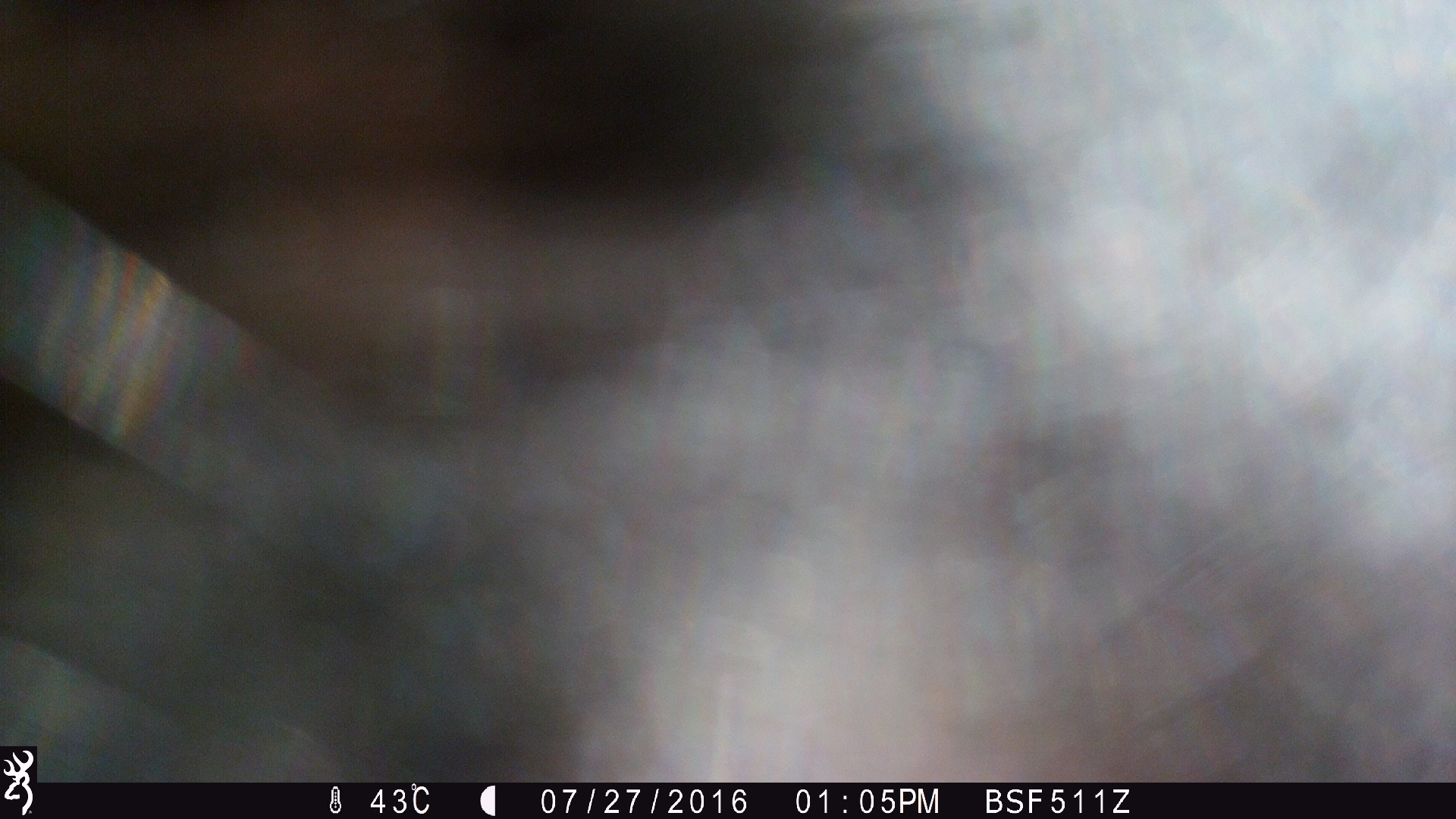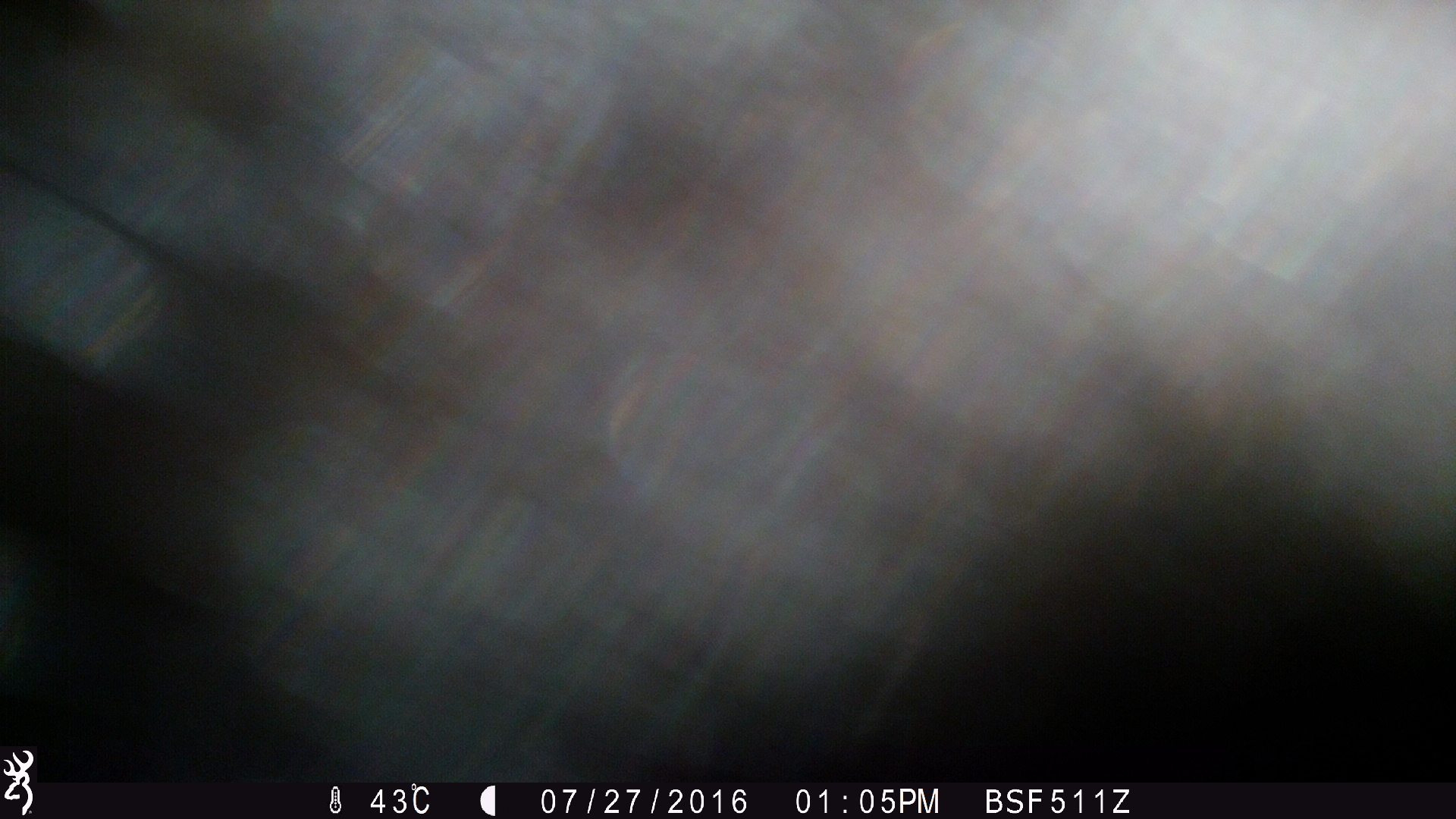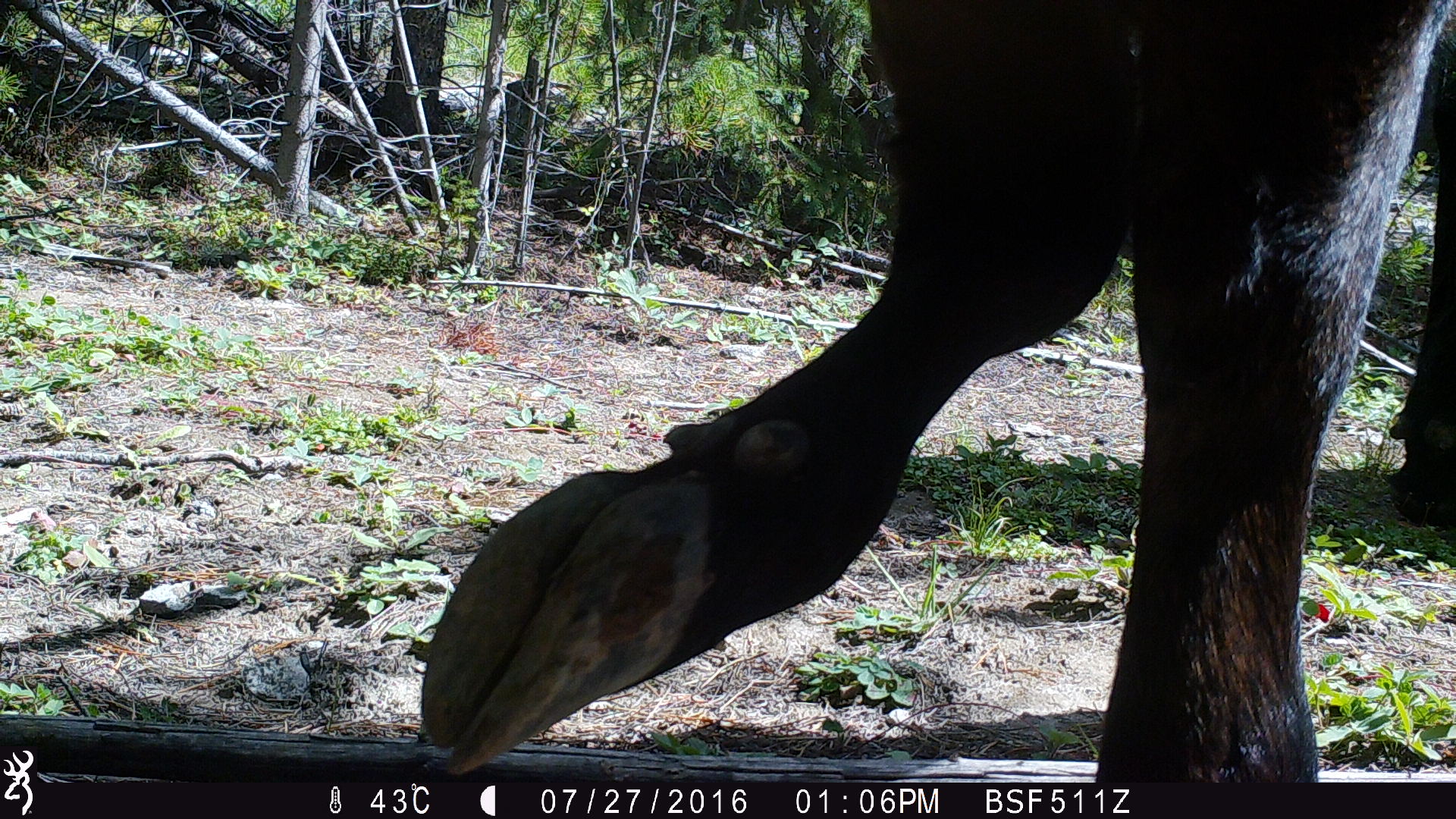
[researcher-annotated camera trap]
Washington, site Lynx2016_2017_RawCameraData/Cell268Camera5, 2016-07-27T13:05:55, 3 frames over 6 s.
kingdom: Animalia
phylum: Chordata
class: Mammalia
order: Artiodactyla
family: Bovidae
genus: Bos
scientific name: Bos taurus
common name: domestic cattle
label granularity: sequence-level